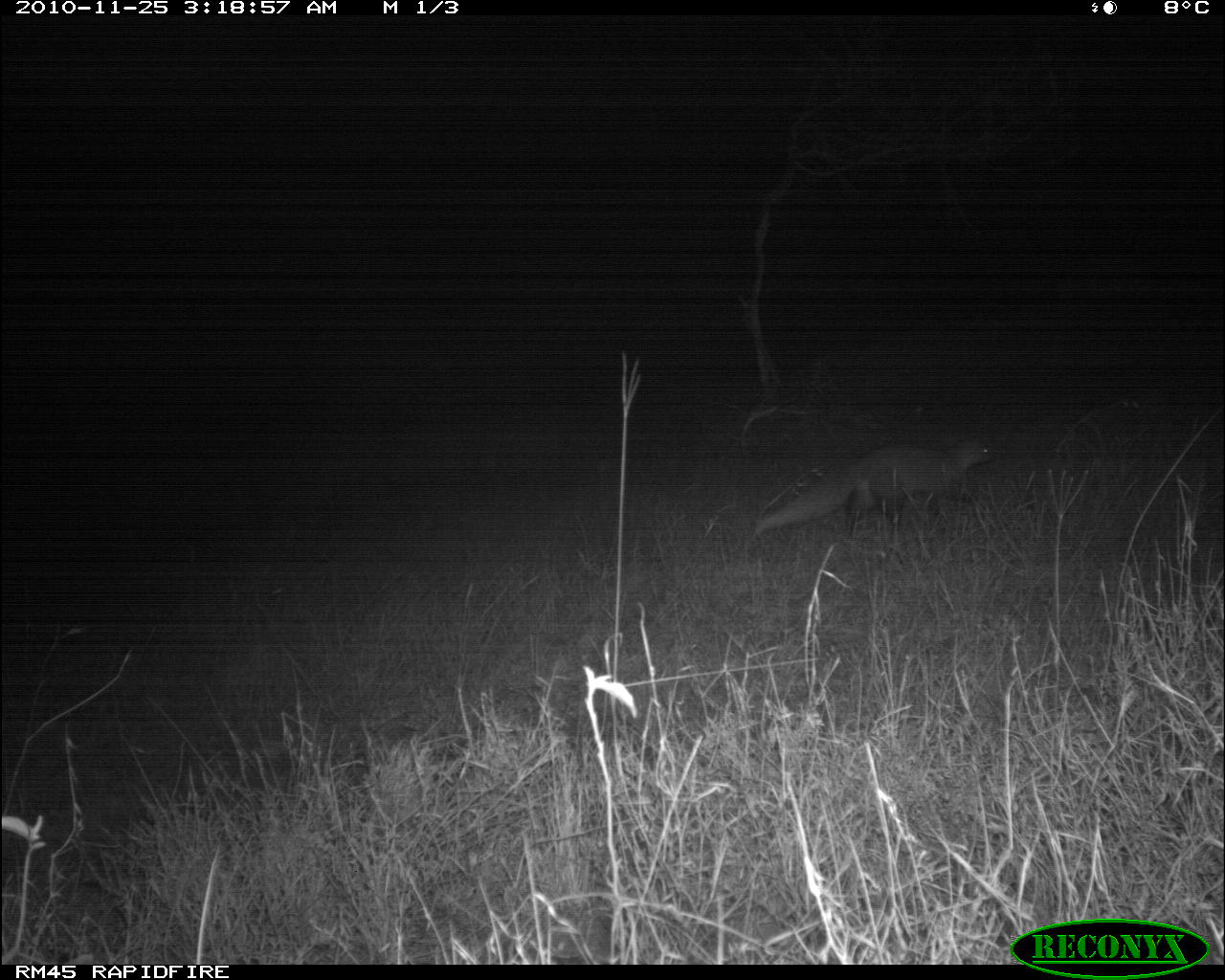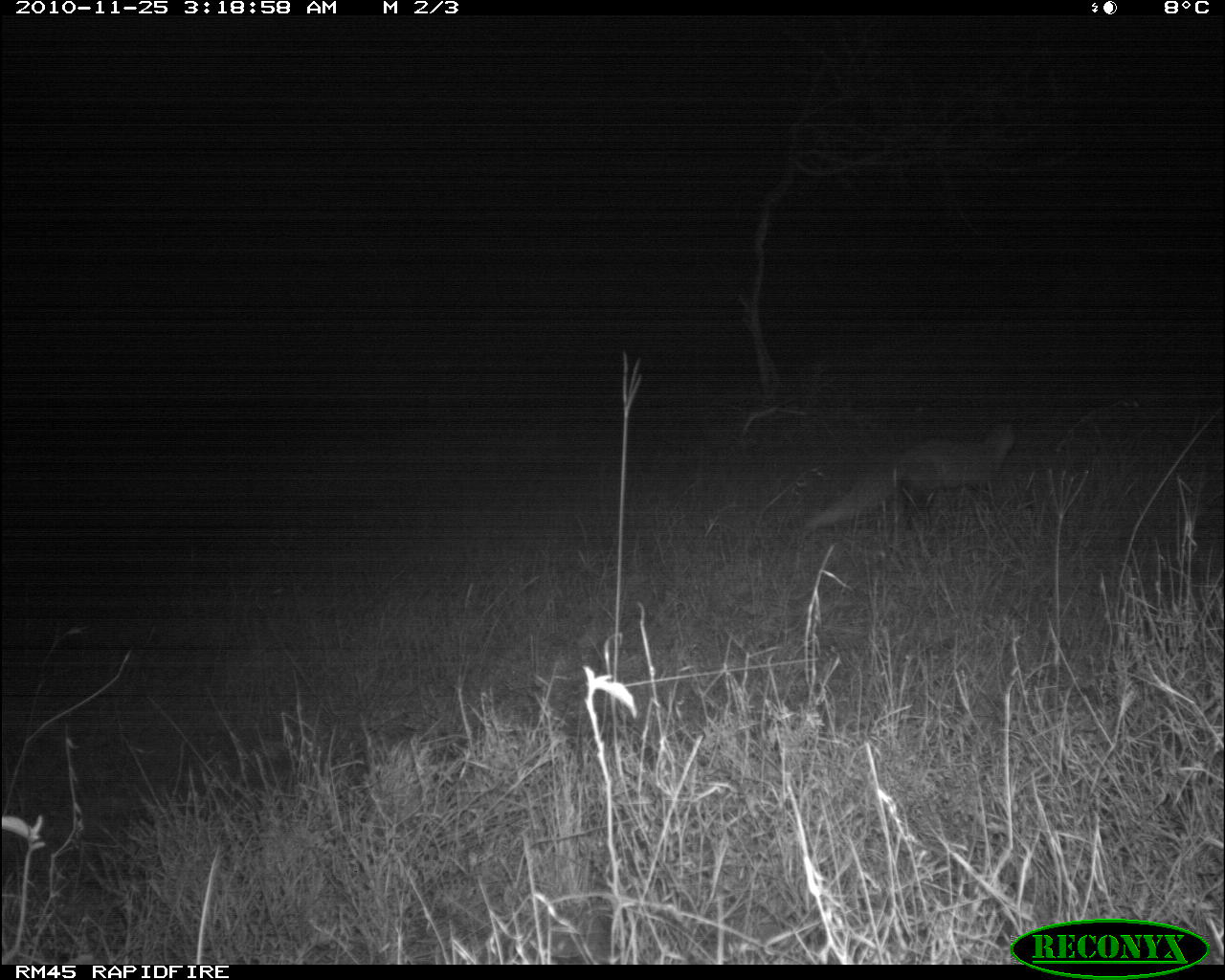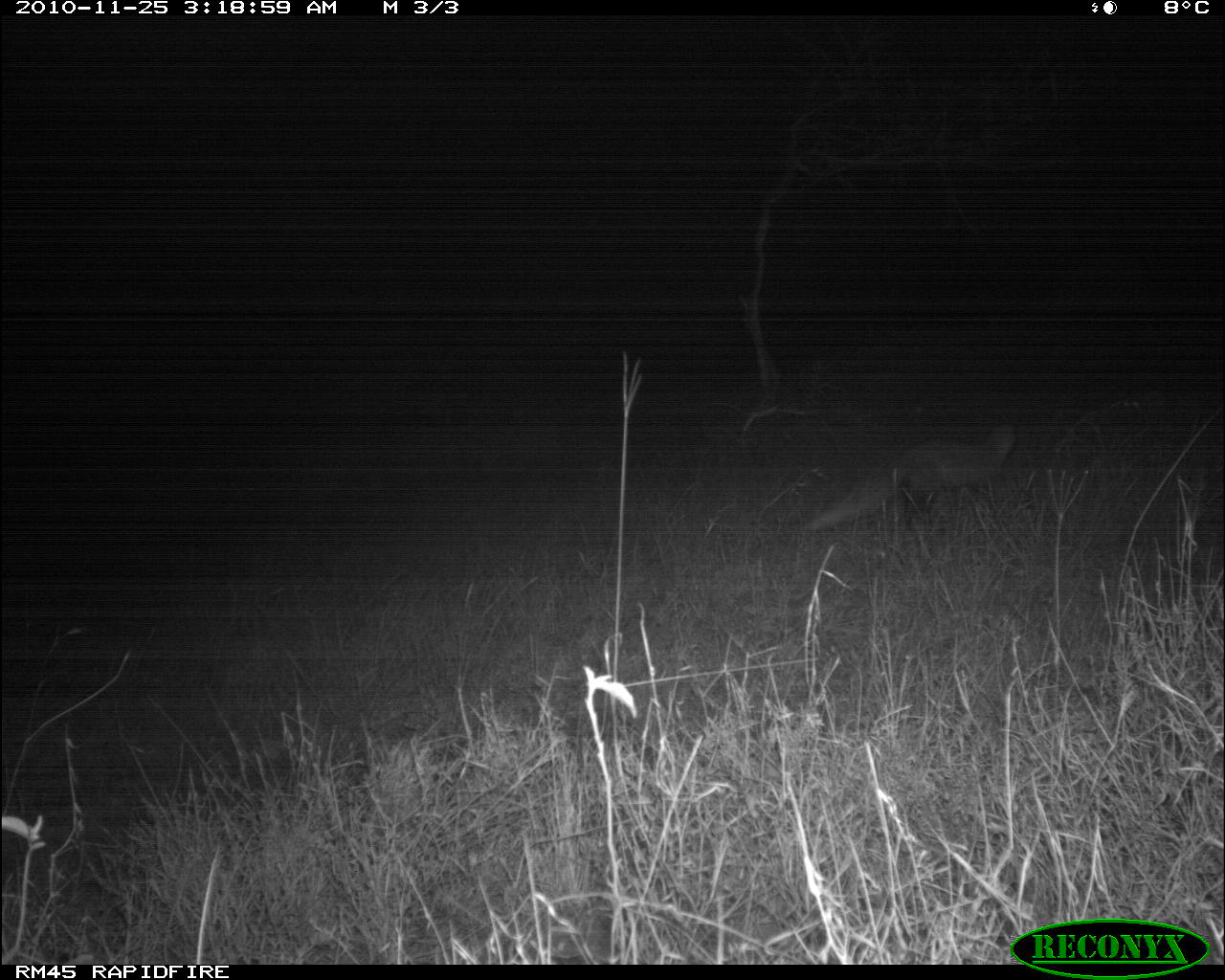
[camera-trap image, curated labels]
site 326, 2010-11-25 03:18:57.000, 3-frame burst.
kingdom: Animalia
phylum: Chordata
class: Mammalia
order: Carnivora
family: Herpestidae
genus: Ichneumia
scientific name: Ichneumia albicauda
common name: white-tailed mongoose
Ichneumia albicauda (white-tailed mongoose), count 1.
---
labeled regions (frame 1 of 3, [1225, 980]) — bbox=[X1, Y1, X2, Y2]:
ichneumia albicauda: bbox=[750, 434, 997, 544]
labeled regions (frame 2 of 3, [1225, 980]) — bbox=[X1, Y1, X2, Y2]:
ichneumia albicauda: bbox=[803, 422, 1017, 531]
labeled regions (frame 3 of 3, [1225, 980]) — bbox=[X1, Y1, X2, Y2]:
ichneumia albicauda: bbox=[808, 424, 1015, 530]